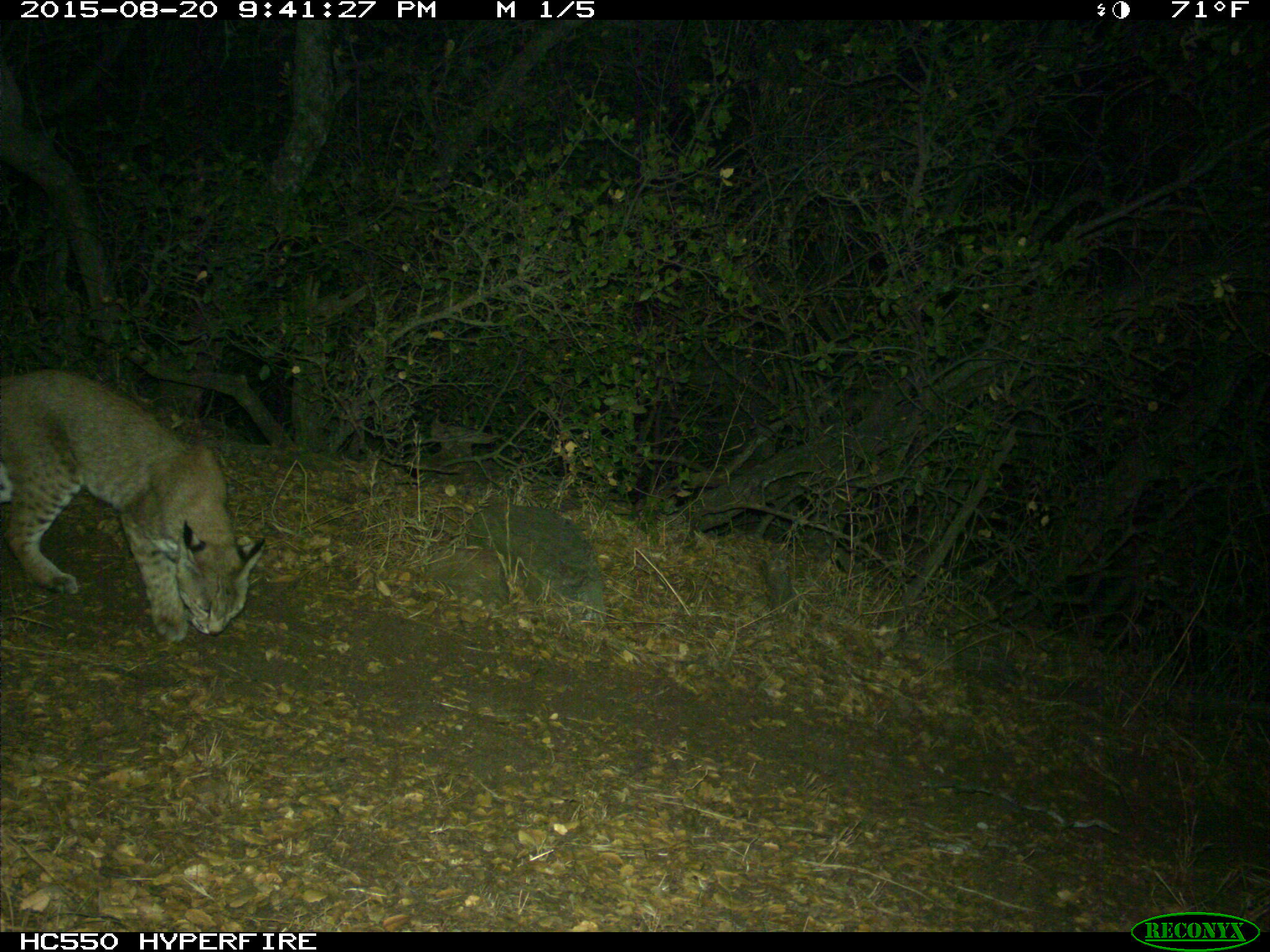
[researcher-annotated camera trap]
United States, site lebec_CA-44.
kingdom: Animalia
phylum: Chordata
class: Mammalia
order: Carnivora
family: Felidae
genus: Lynx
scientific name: Lynx rufus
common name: bobcat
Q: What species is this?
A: Lynx rufus (bobcat).